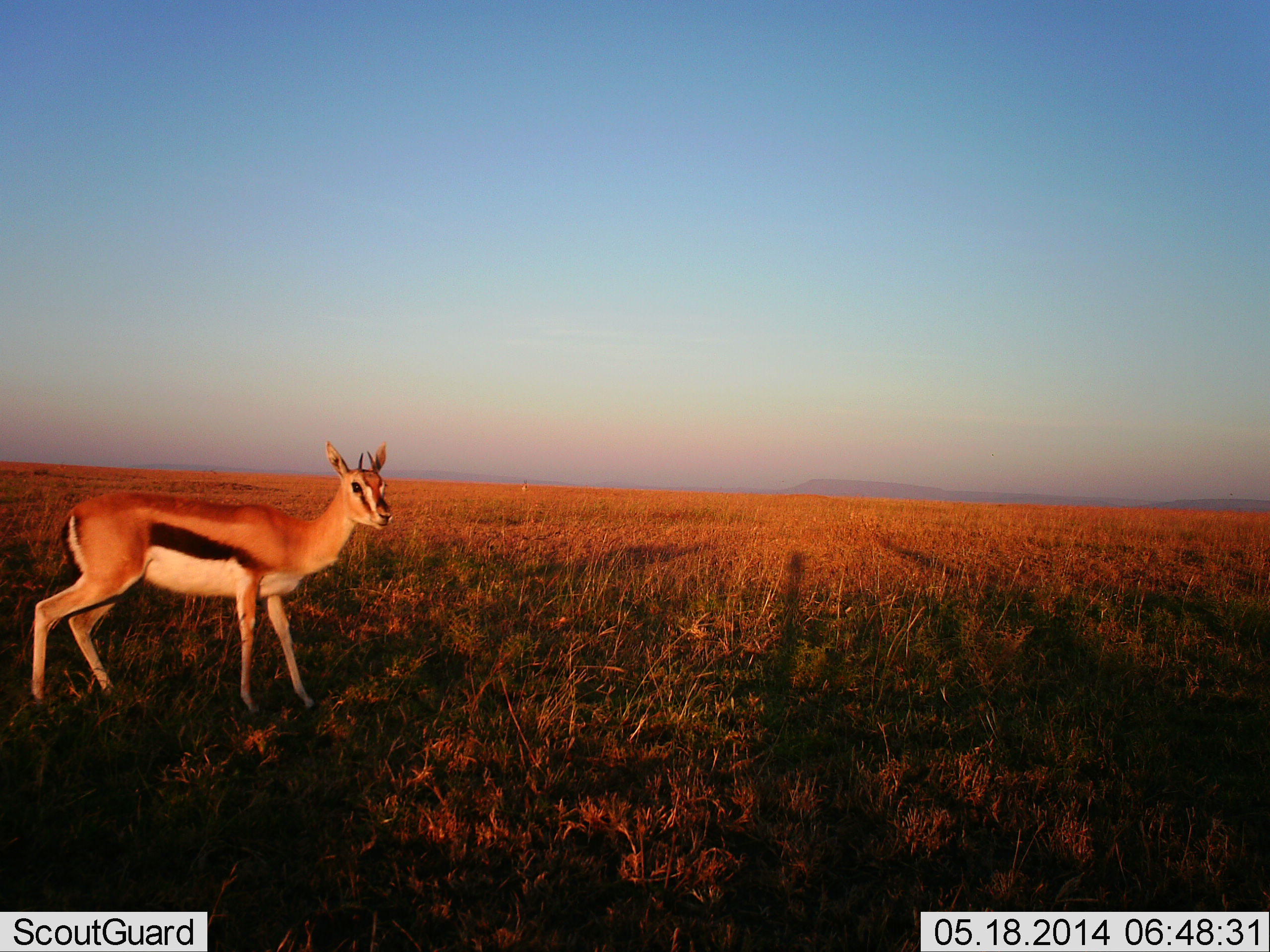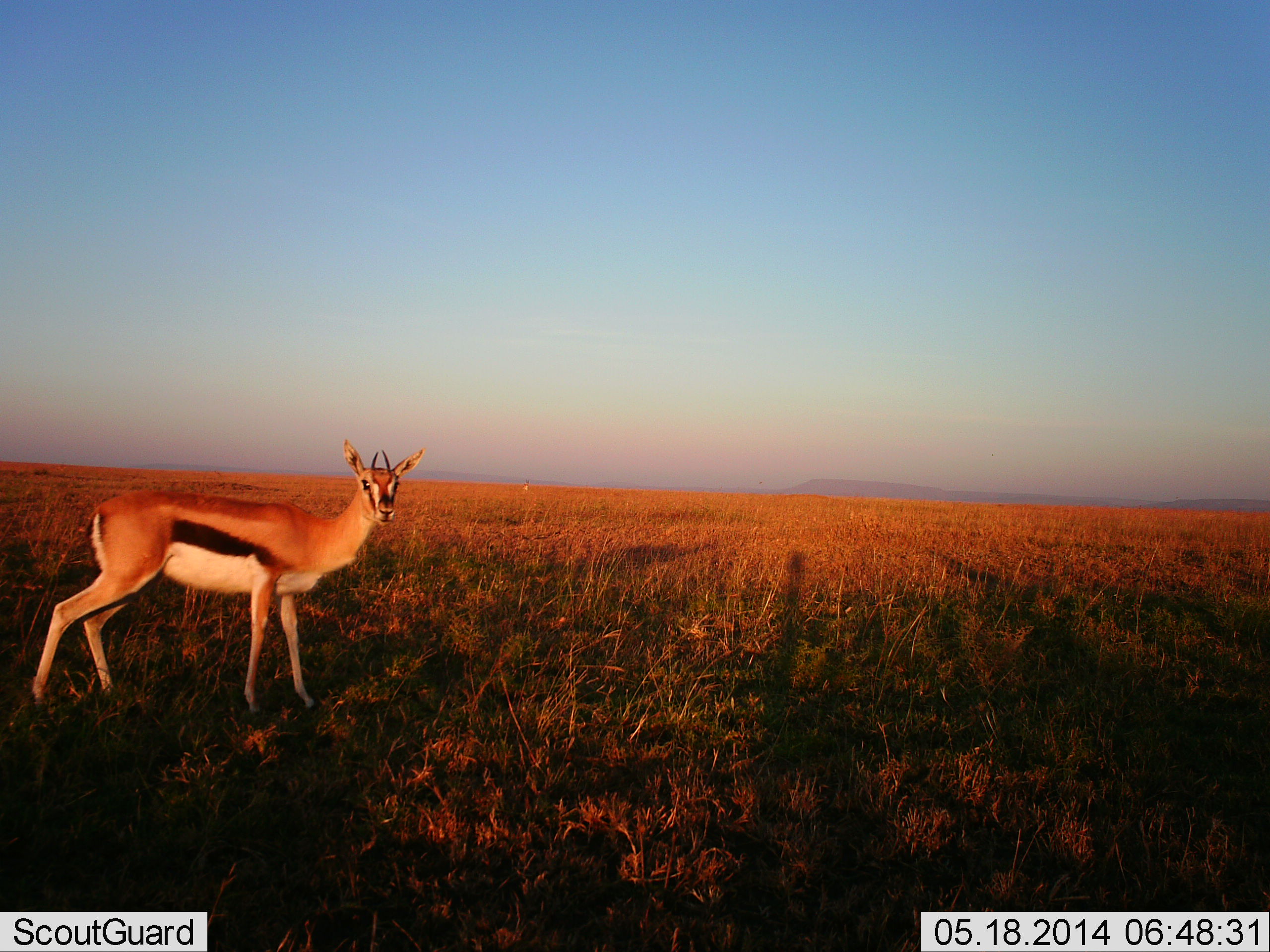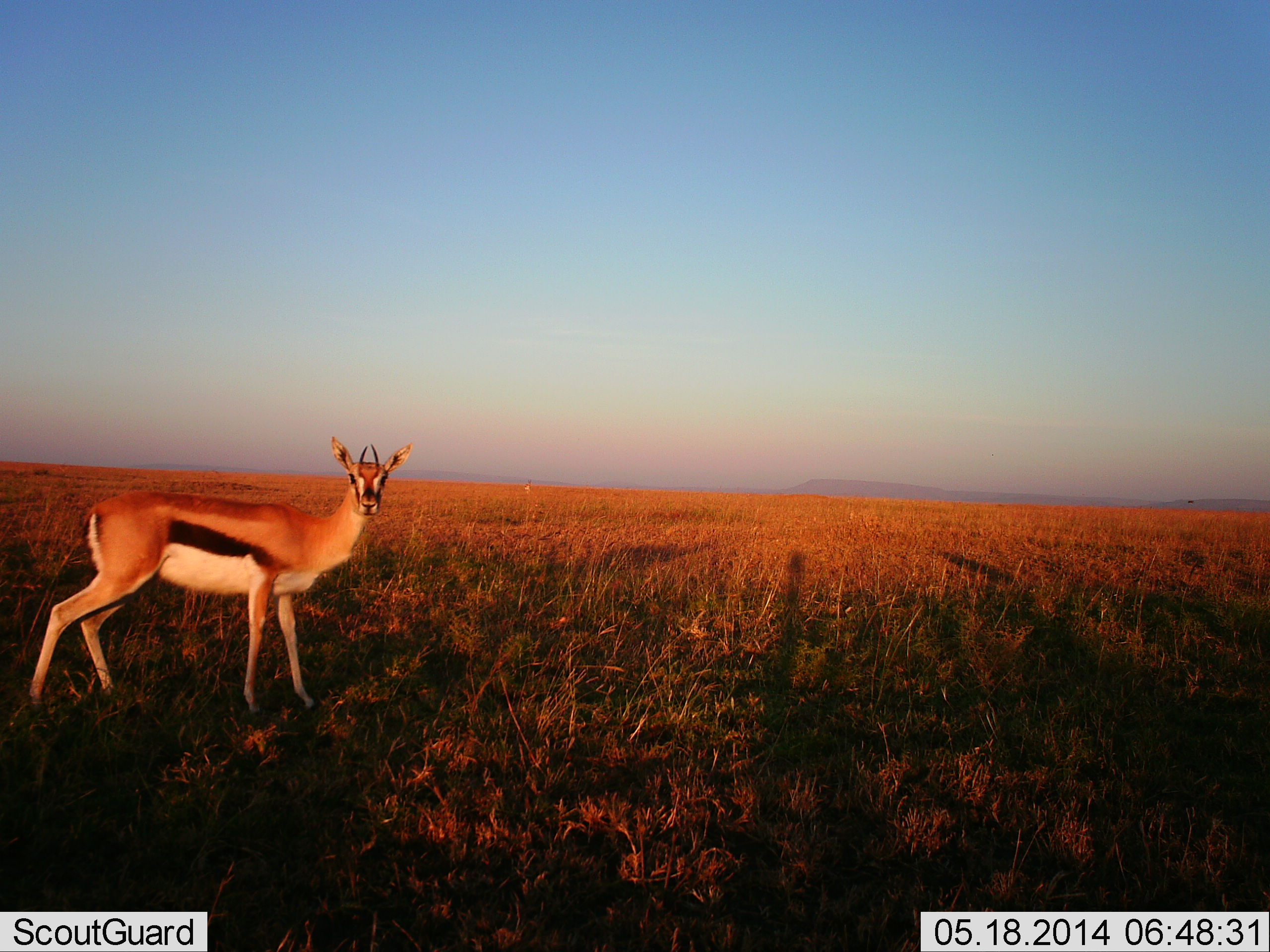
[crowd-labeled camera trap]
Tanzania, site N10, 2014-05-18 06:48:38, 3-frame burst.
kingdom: Animalia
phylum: Chordata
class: Mammalia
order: Artiodactyla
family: Bovidae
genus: Eudorcas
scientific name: Eudorcas thomsonii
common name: thomson's gazelle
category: gazellethomsons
Gazellethomsons (thomson's gazelle) (Eudorcas thomsonii), count 1. Behavior (volunteer vote fractions): standing 100%, resting 0%, moving 0%, interacting 0%. Young present (vote fraction): 0%. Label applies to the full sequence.